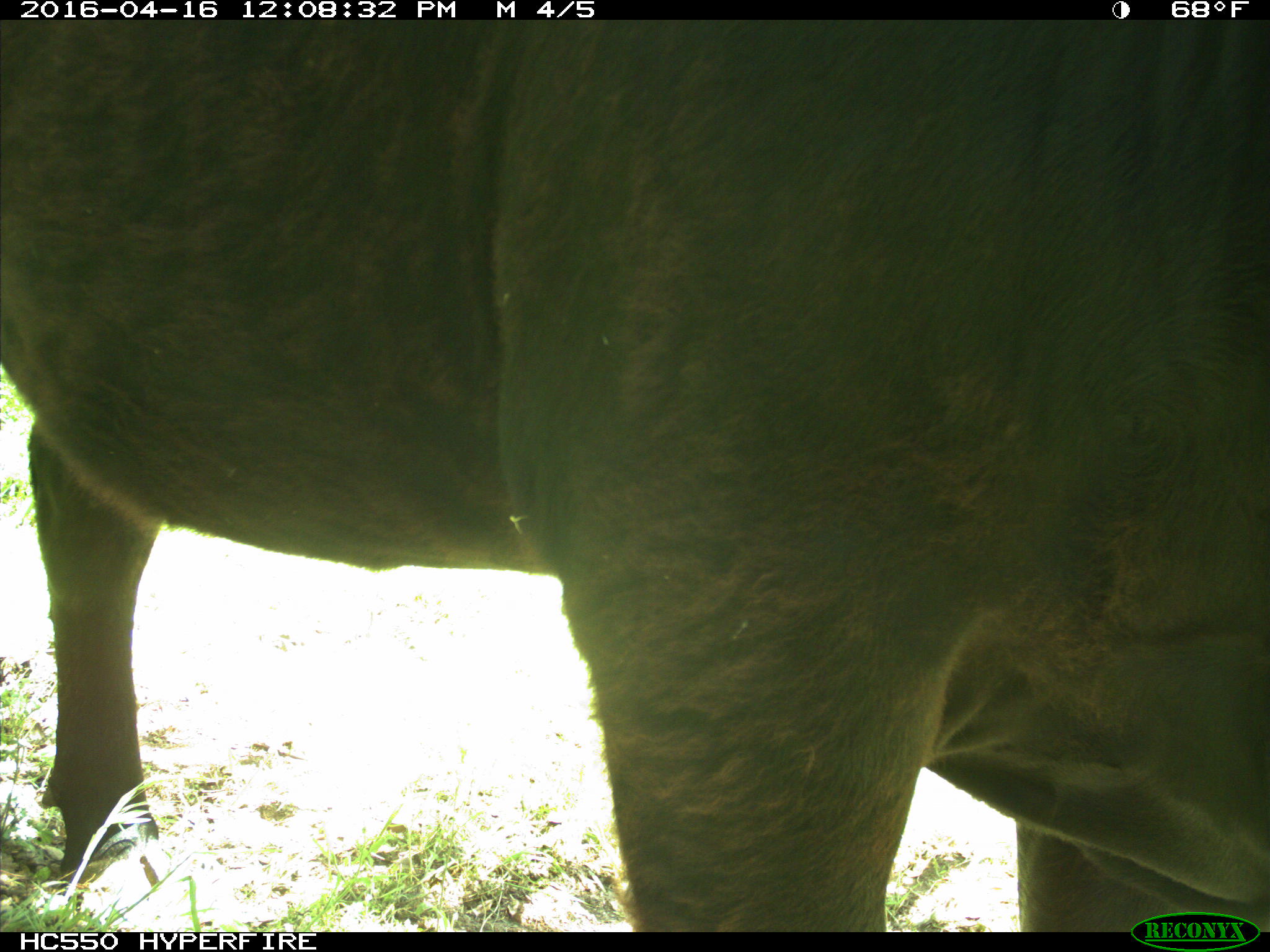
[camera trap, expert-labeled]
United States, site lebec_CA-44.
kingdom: Animalia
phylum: Chordata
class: Mammalia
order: Artiodactyla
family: Bovidae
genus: Bos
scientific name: Bos taurus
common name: domestic cow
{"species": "Bos taurus (domestic cow)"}